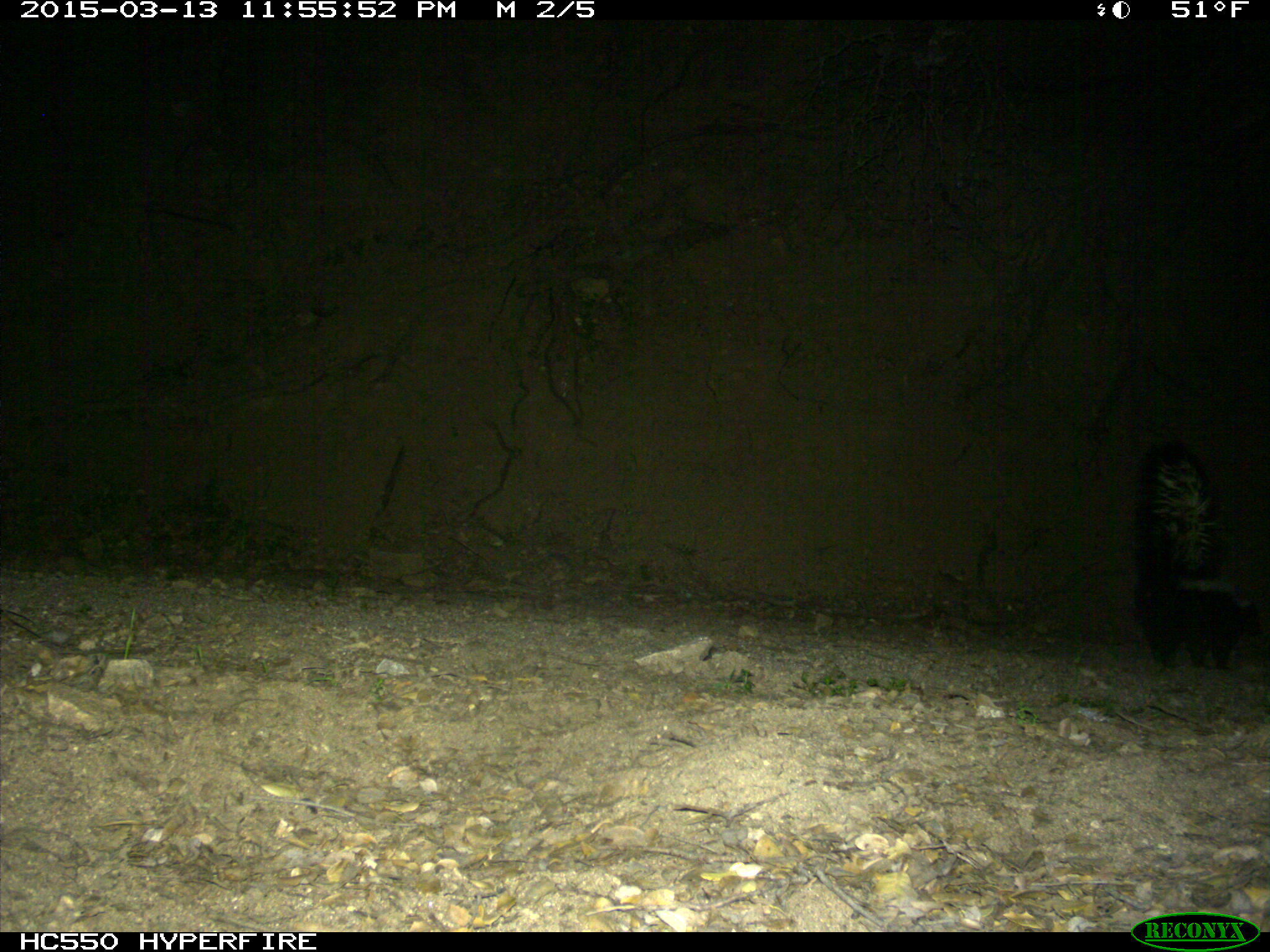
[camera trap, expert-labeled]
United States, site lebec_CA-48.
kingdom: Animalia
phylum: Chordata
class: Mammalia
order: Carnivora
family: Mephitidae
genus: Mephitis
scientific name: Mephitis mephitis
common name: striped skunk